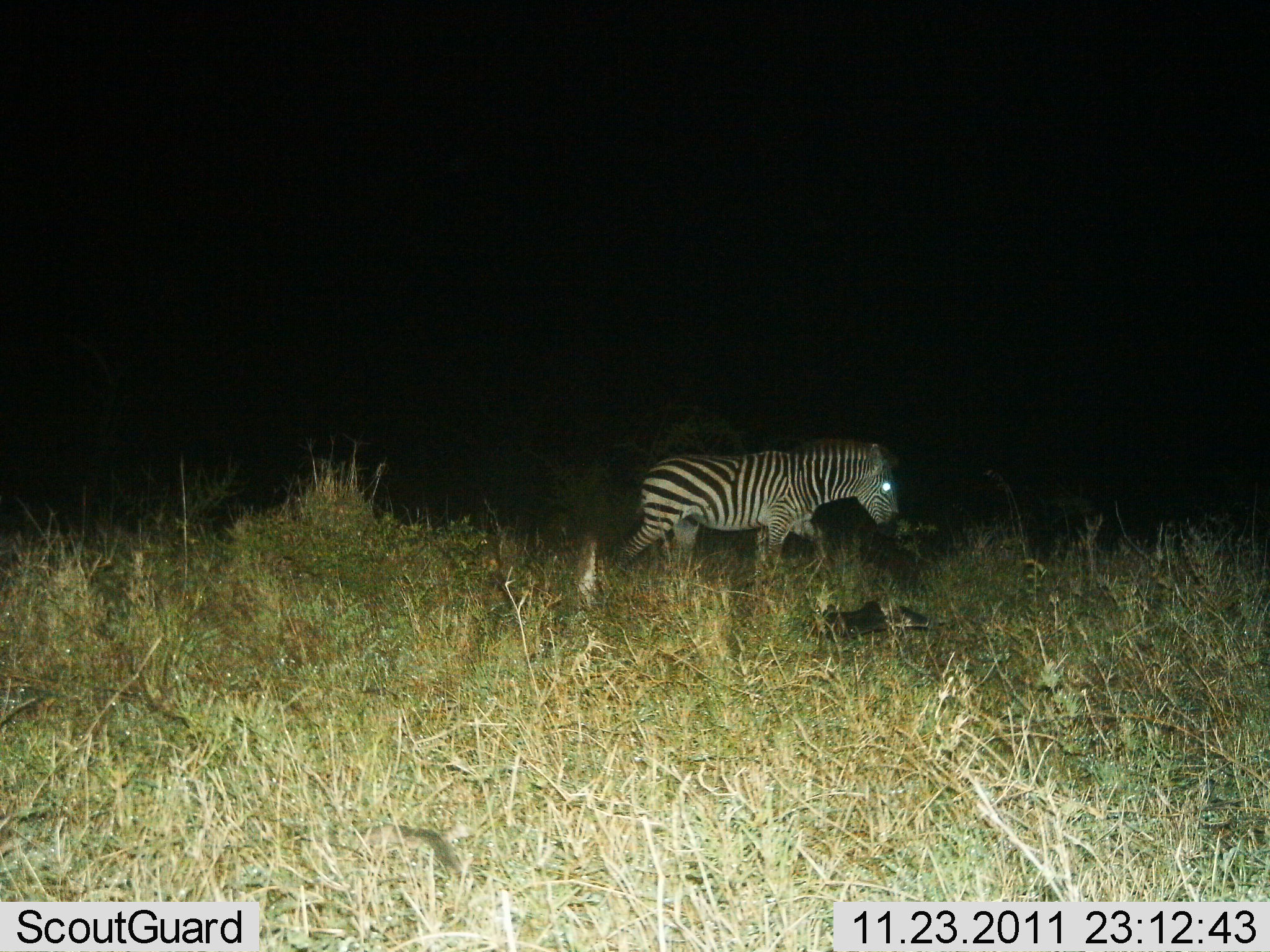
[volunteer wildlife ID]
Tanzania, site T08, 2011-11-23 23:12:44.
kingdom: Animalia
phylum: Chordata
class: Mammalia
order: Perissodactyla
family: Equidae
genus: Equus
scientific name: Equus quagga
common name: plains zebra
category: zebra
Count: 1.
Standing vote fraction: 0%.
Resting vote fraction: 0%.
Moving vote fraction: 100%.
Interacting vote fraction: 0%.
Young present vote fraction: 0%.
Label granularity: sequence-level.